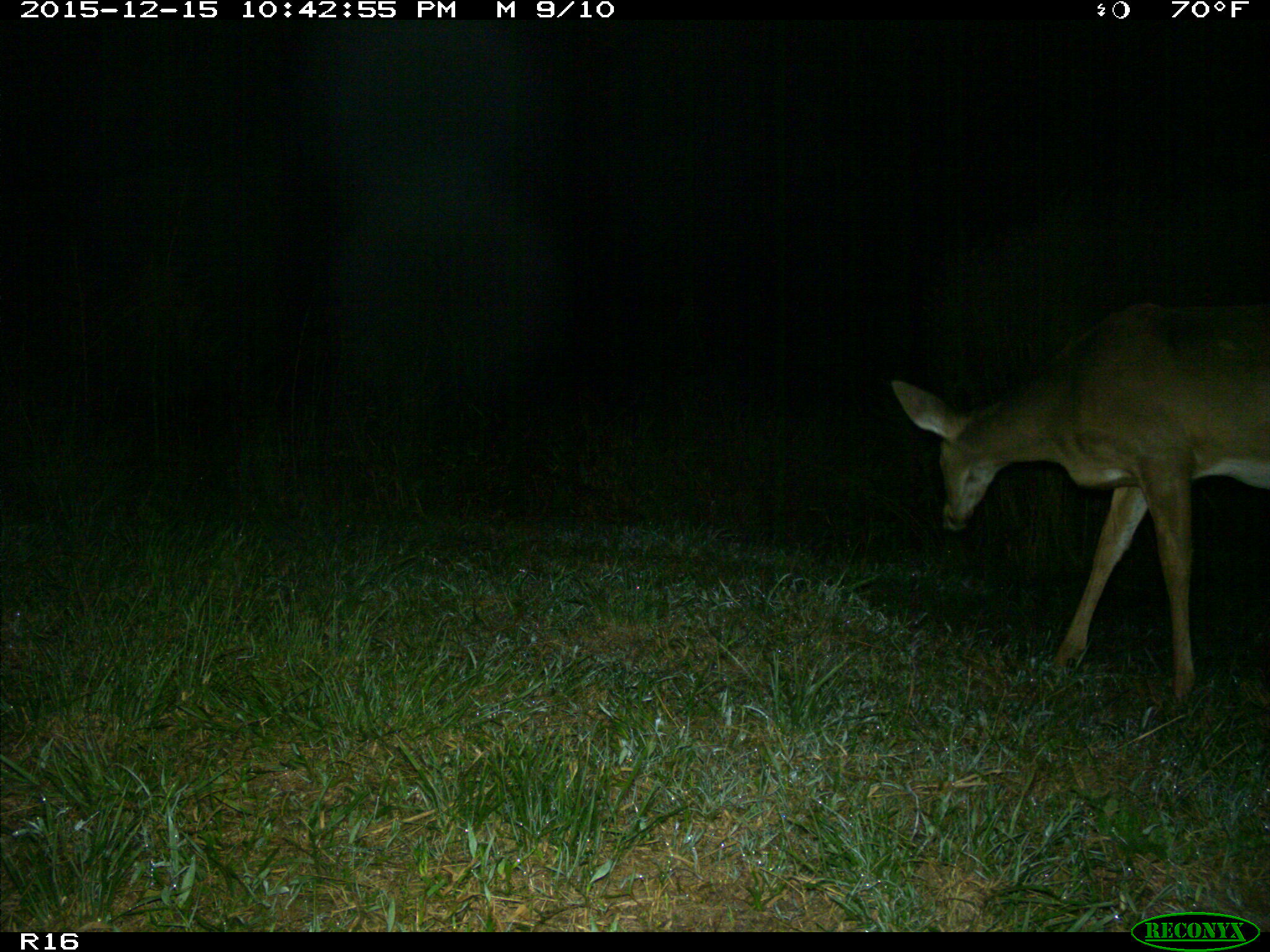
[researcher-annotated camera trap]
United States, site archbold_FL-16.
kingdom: Animalia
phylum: Chordata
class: Mammalia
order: Artiodactyla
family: Cervidae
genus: Odocoileus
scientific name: Odocoileus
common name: deer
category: unidentified deer